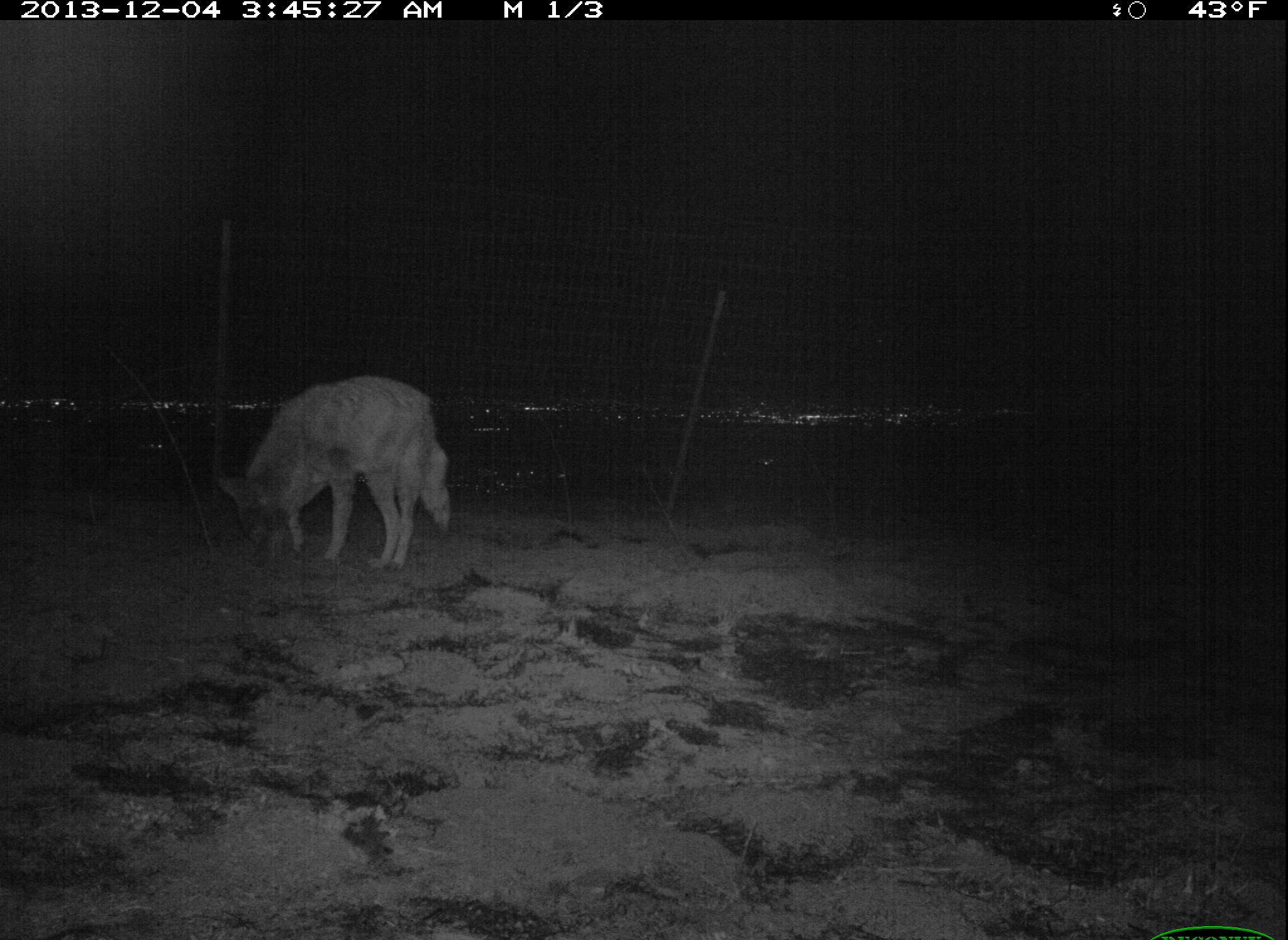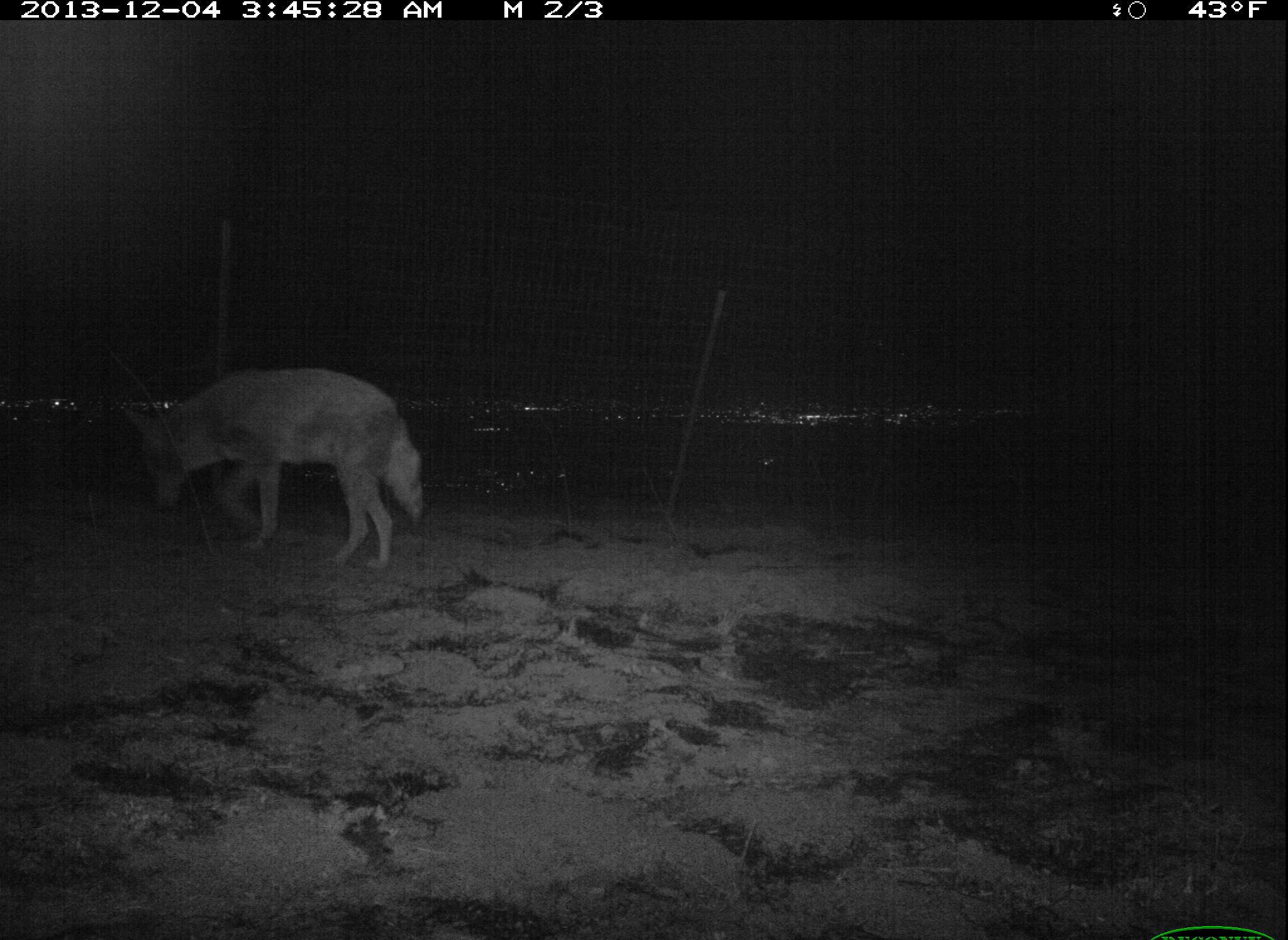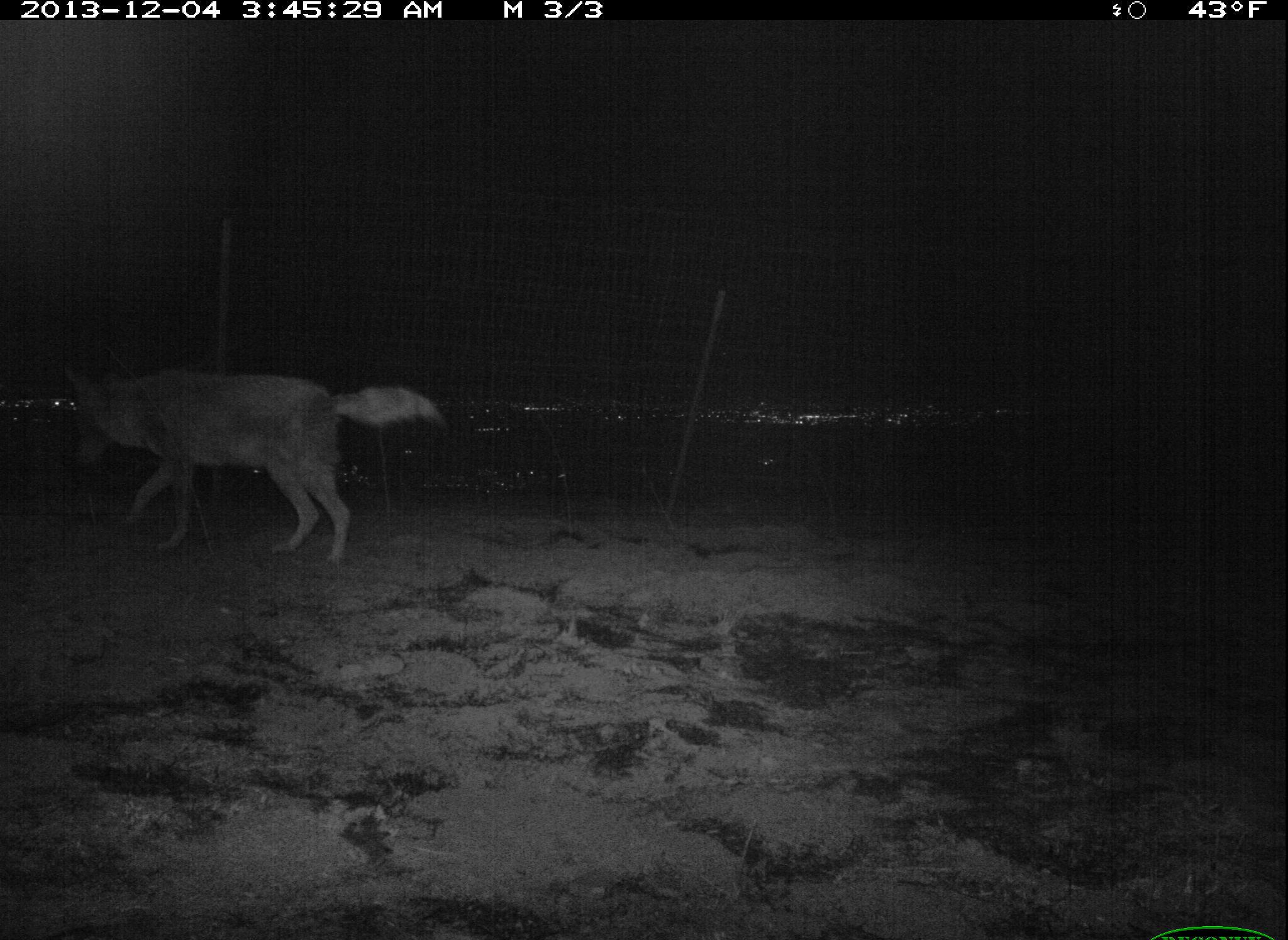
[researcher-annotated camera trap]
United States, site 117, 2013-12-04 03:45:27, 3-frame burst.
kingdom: Animalia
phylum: Chordata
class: Mammalia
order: Carnivora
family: Canidae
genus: Canis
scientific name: Canis latrans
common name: coyote